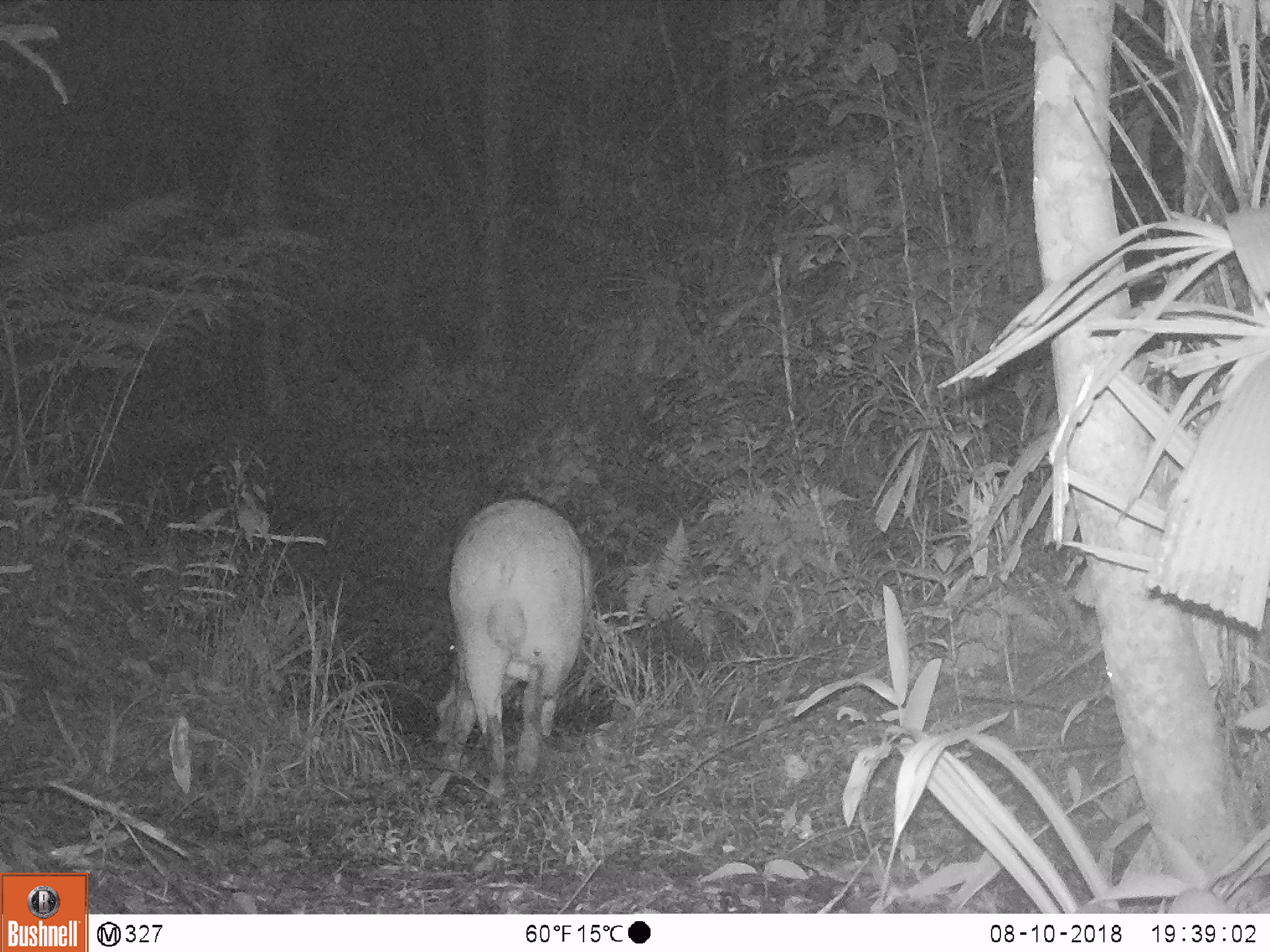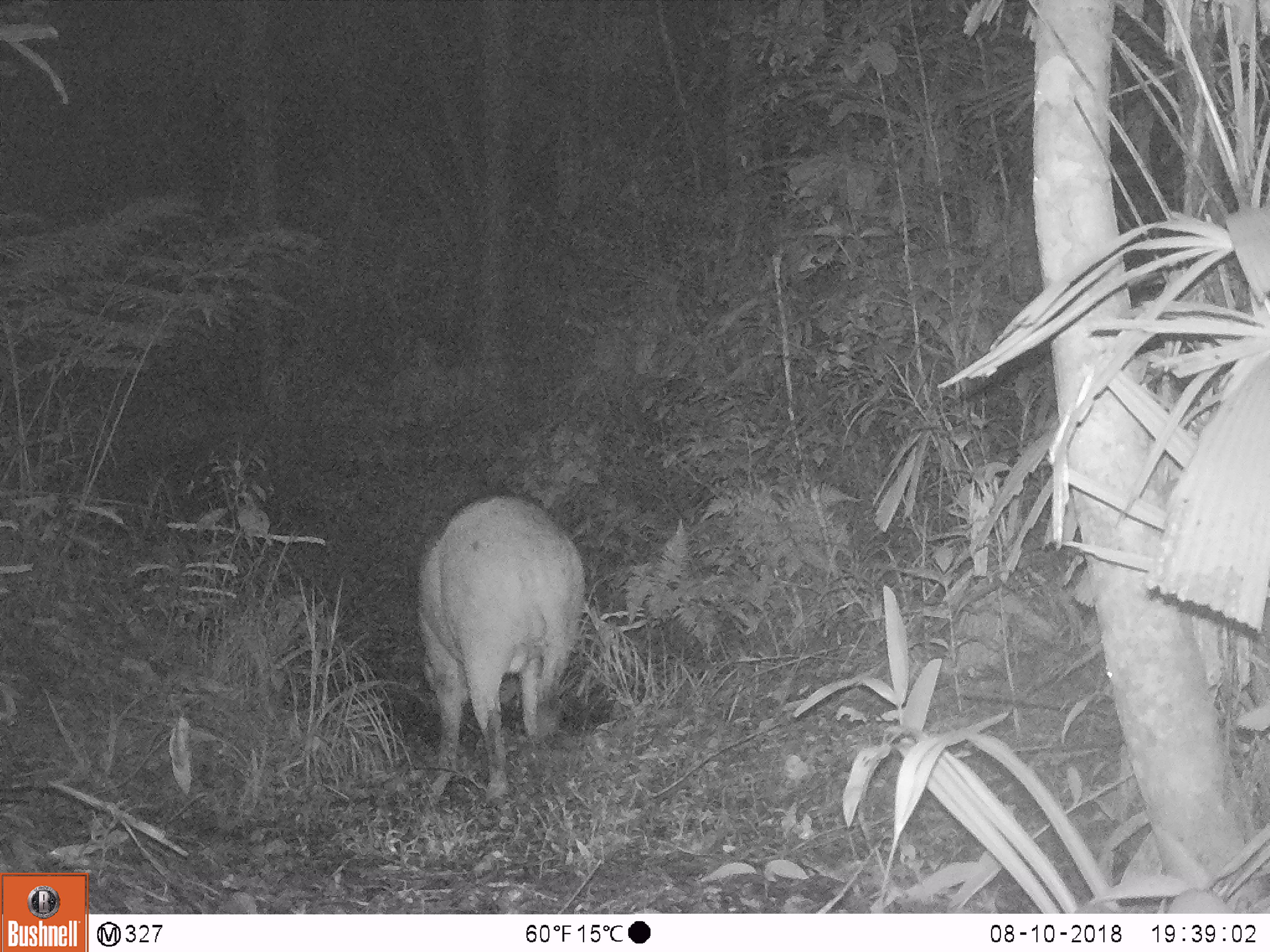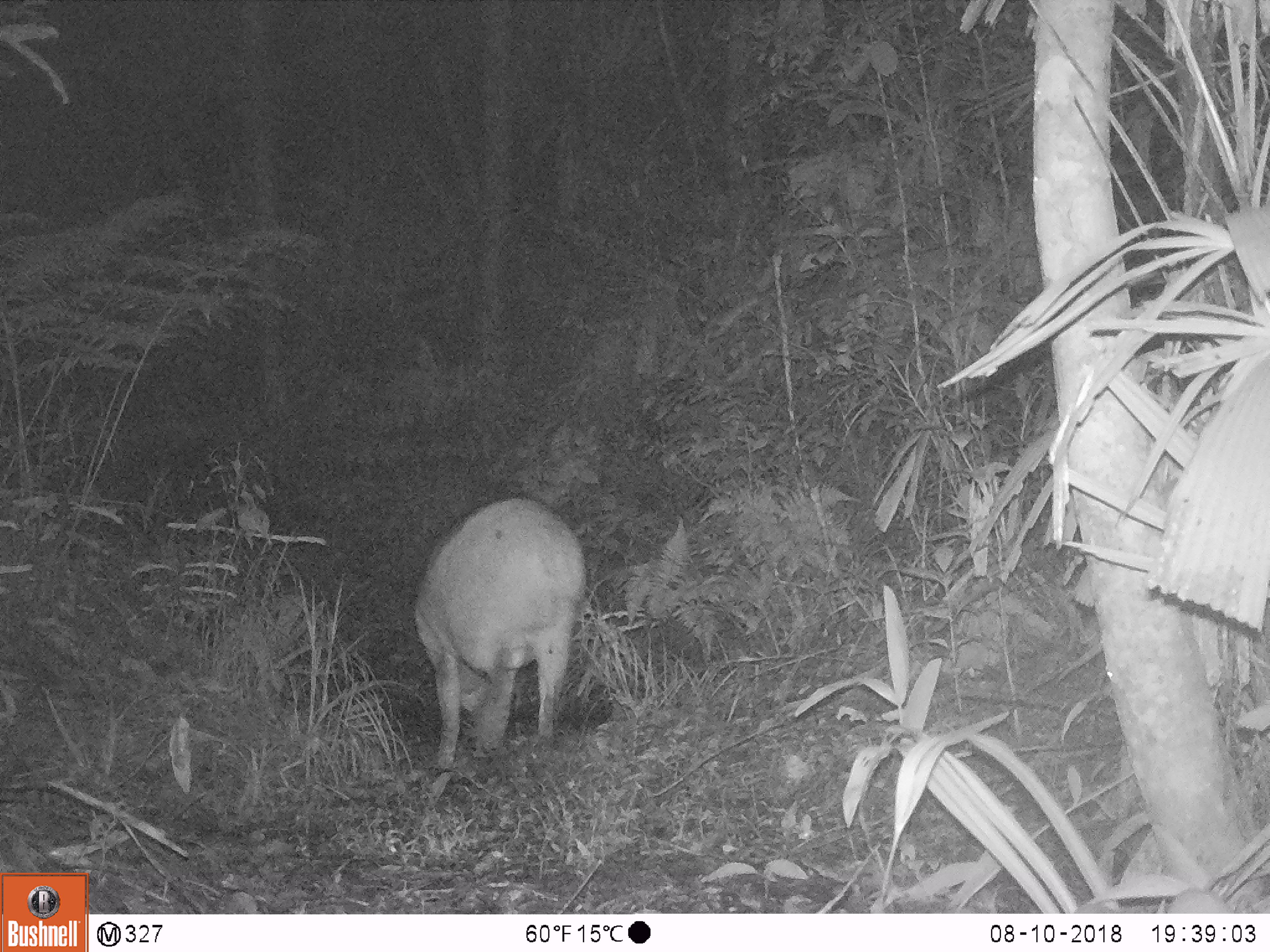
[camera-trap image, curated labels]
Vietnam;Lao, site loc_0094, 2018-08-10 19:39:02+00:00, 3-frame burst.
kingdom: Animalia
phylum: Chordata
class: Mammalia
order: Artiodactyla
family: Suidae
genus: Sus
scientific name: Sus scrofa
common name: eurasian wild pig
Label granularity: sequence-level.